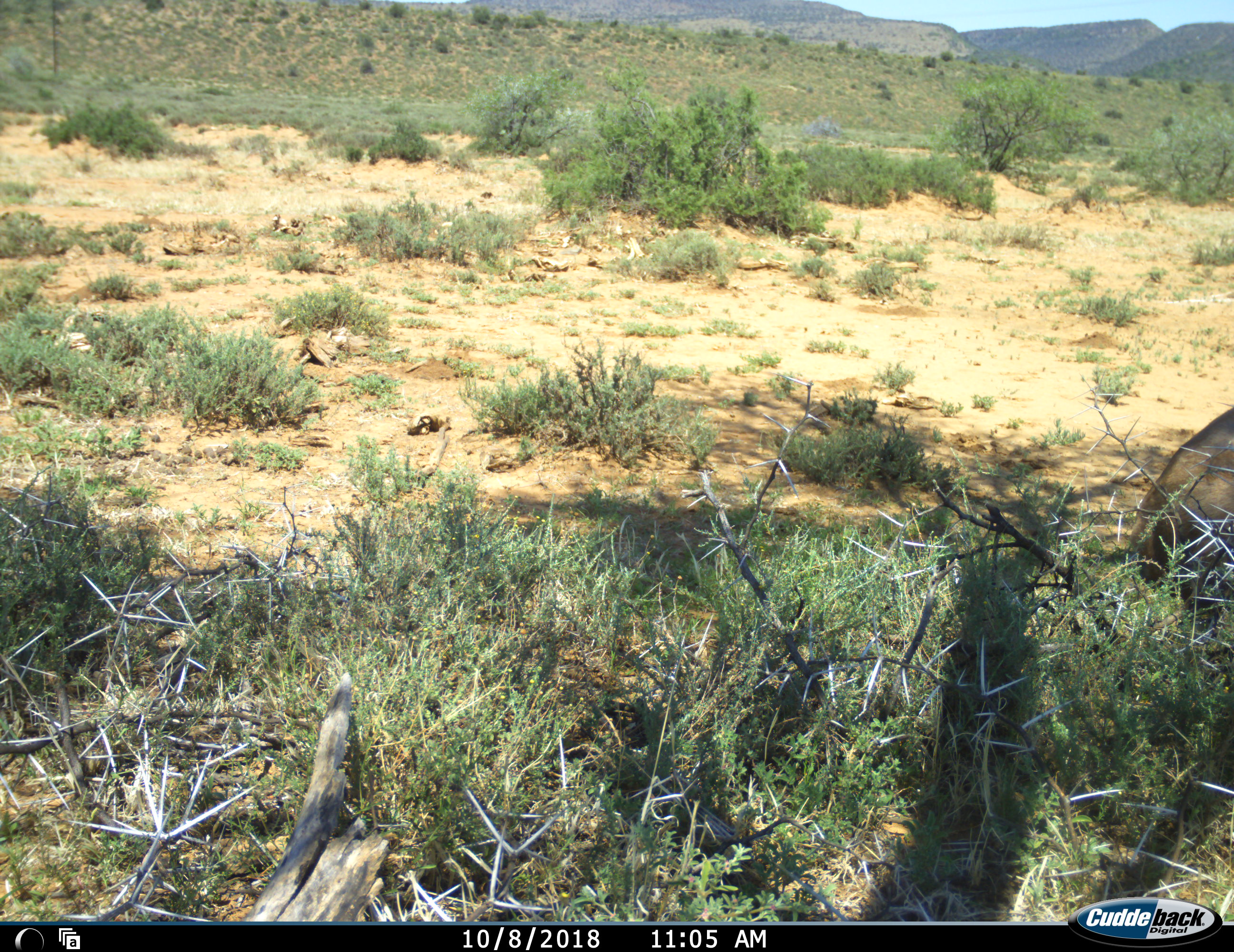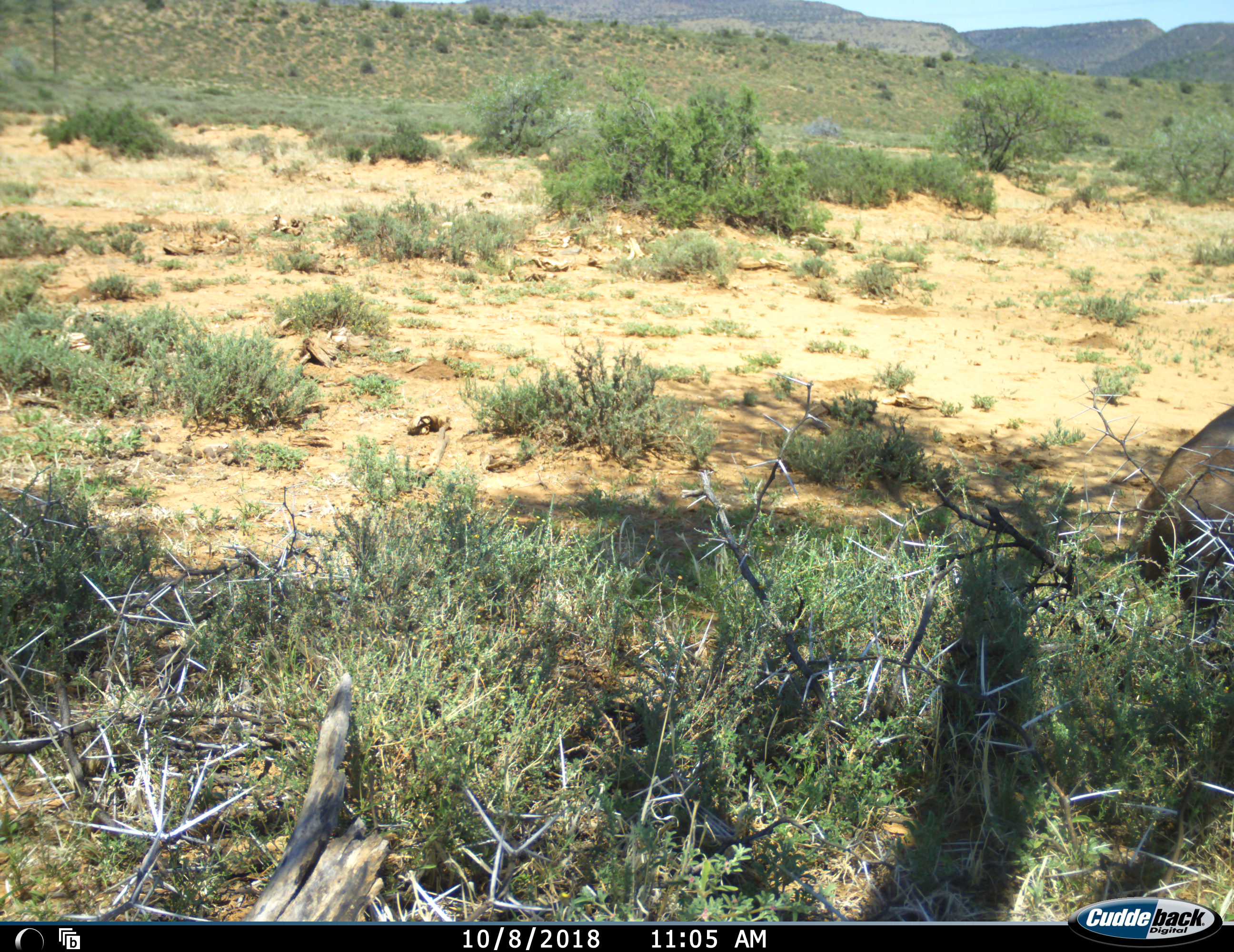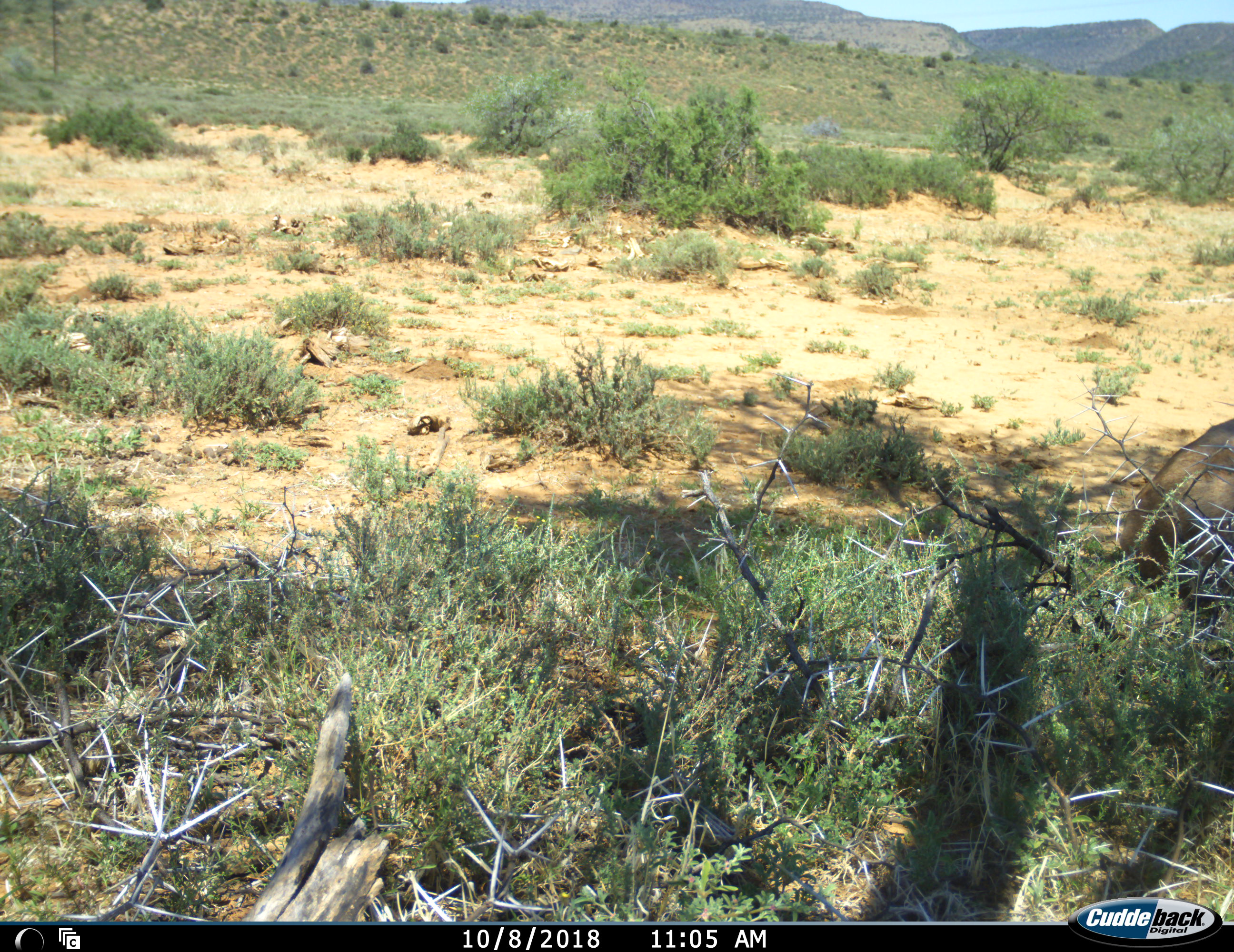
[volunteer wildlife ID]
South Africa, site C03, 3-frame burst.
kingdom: Animalia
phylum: Chordata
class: Mammalia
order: Artiodactyla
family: Bovidae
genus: Damaliscus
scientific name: Damaliscus pygargus phillipsi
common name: blesbok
Blesbok (Damaliscus pygargus phillipsi), count 1. Behavior (volunteer vote fractions): standing 20%, resting 80%, moving 0%, interacting 0%. Young present (vote fraction): 0%. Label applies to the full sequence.